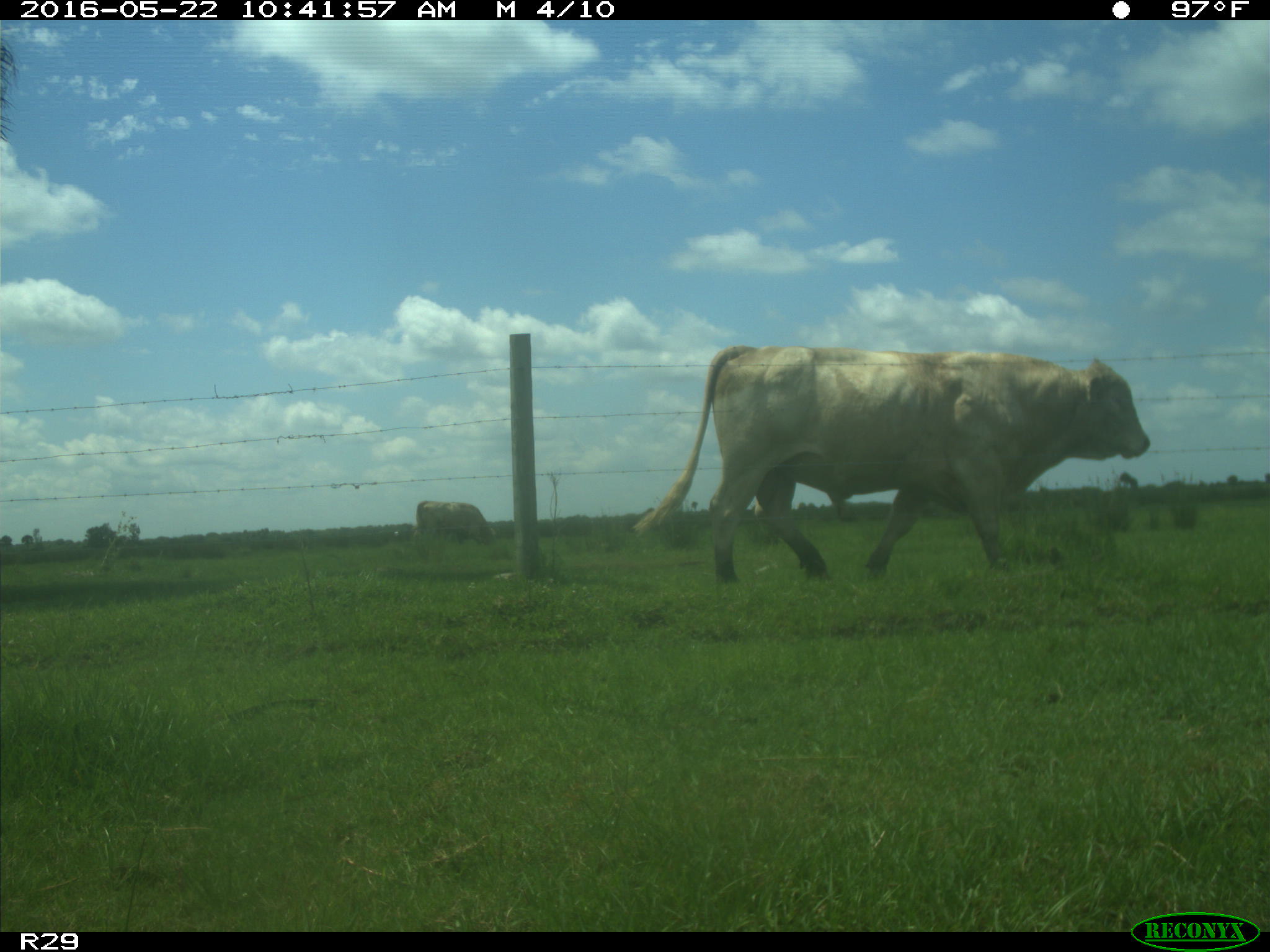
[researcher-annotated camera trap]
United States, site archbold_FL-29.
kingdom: Animalia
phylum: Chordata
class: Mammalia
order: Artiodactyla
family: Bovidae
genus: Bos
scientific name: Bos taurus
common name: domestic cow